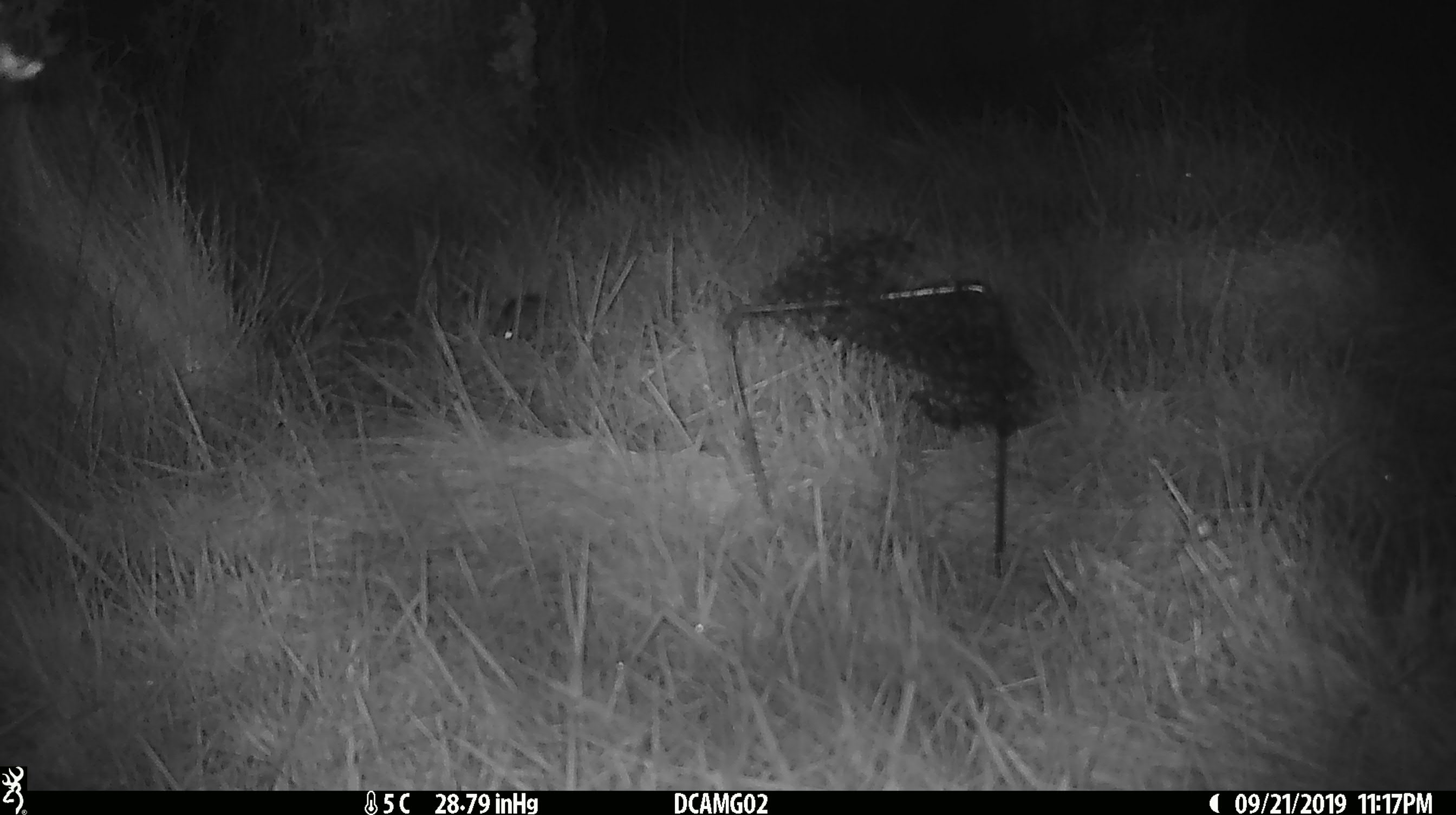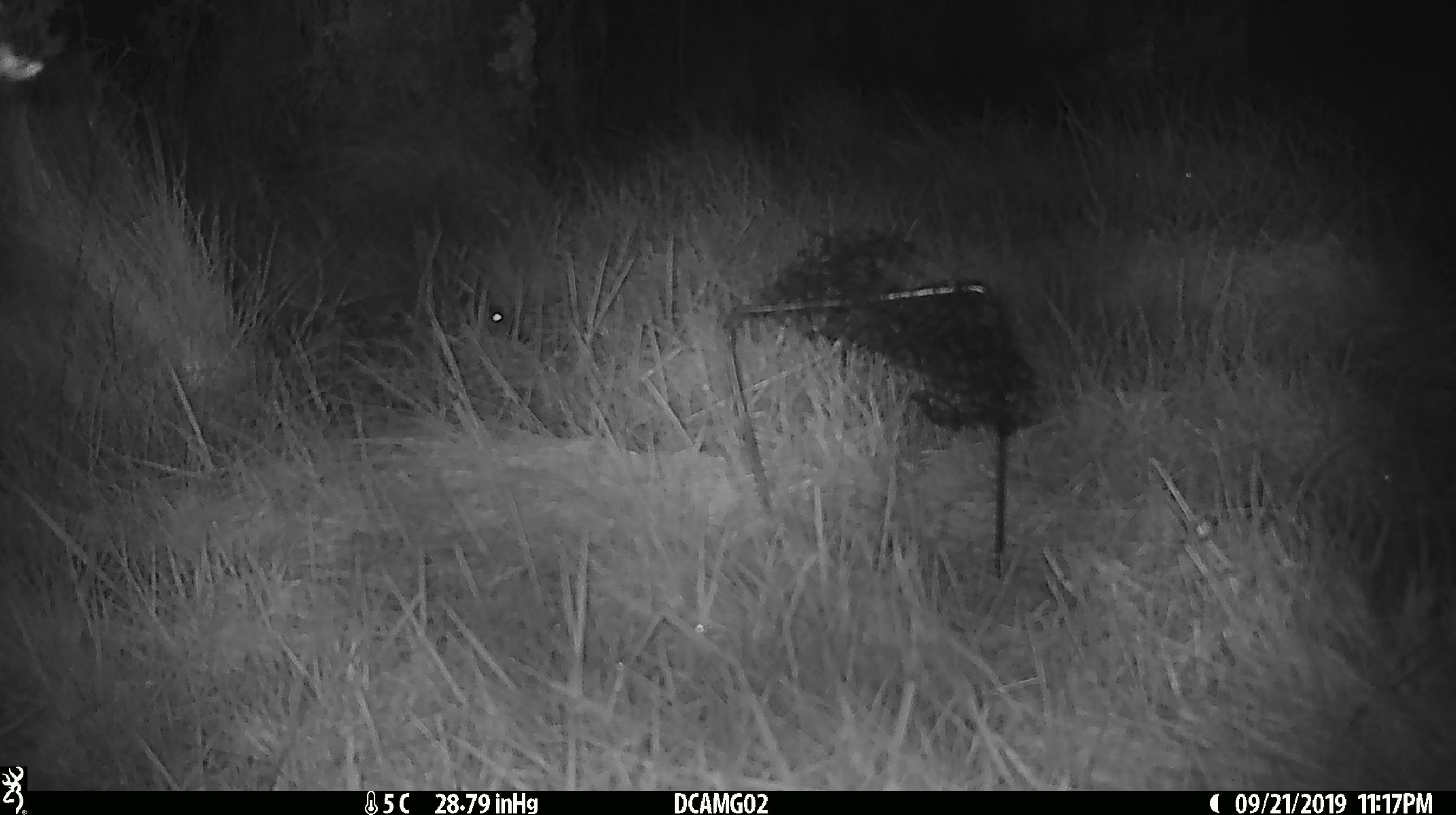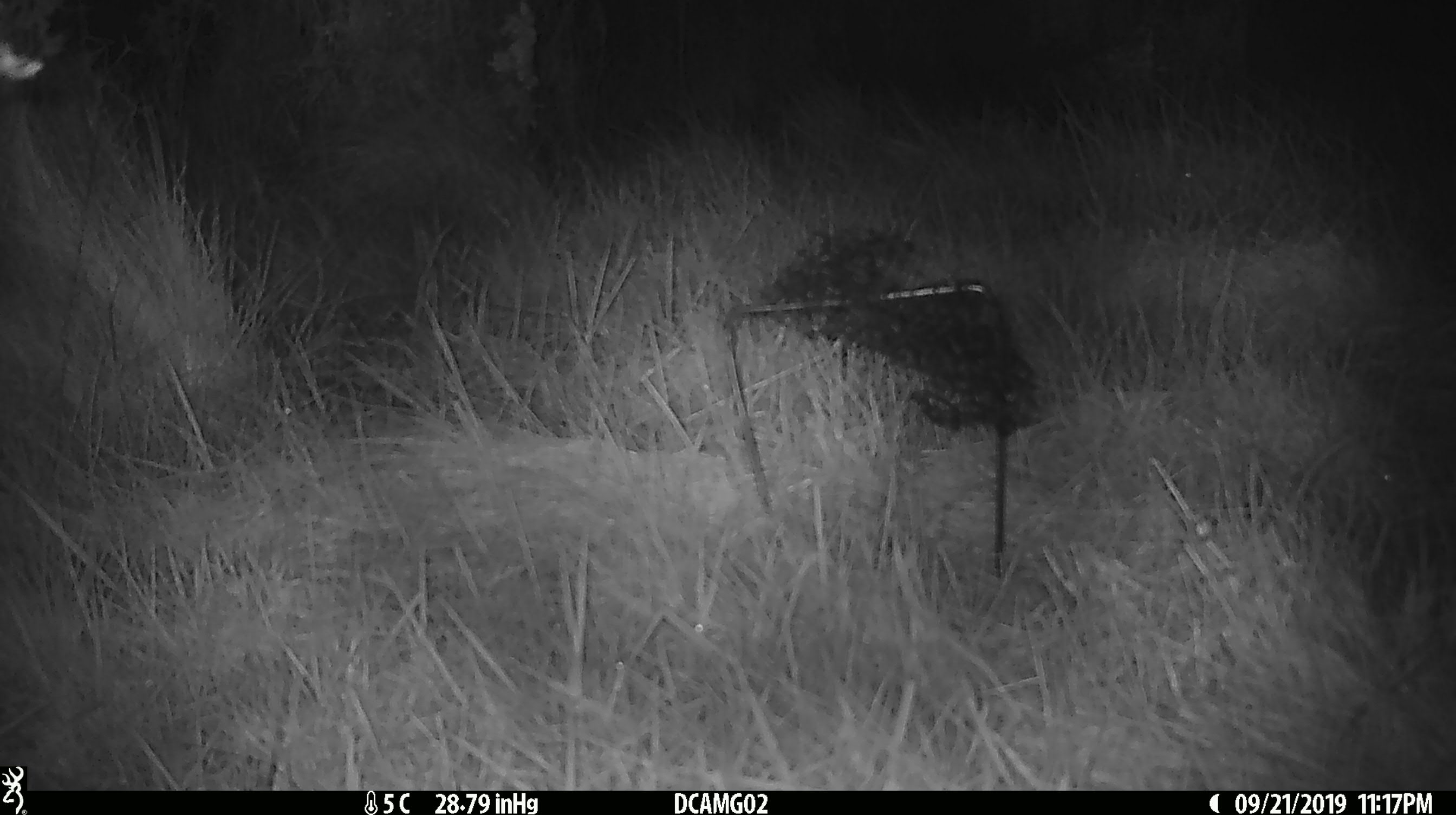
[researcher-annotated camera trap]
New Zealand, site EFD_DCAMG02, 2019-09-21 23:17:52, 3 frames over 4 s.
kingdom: Animalia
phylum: Chordata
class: Mammalia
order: Rodentia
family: Muridae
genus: Mus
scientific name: Mus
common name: mouse